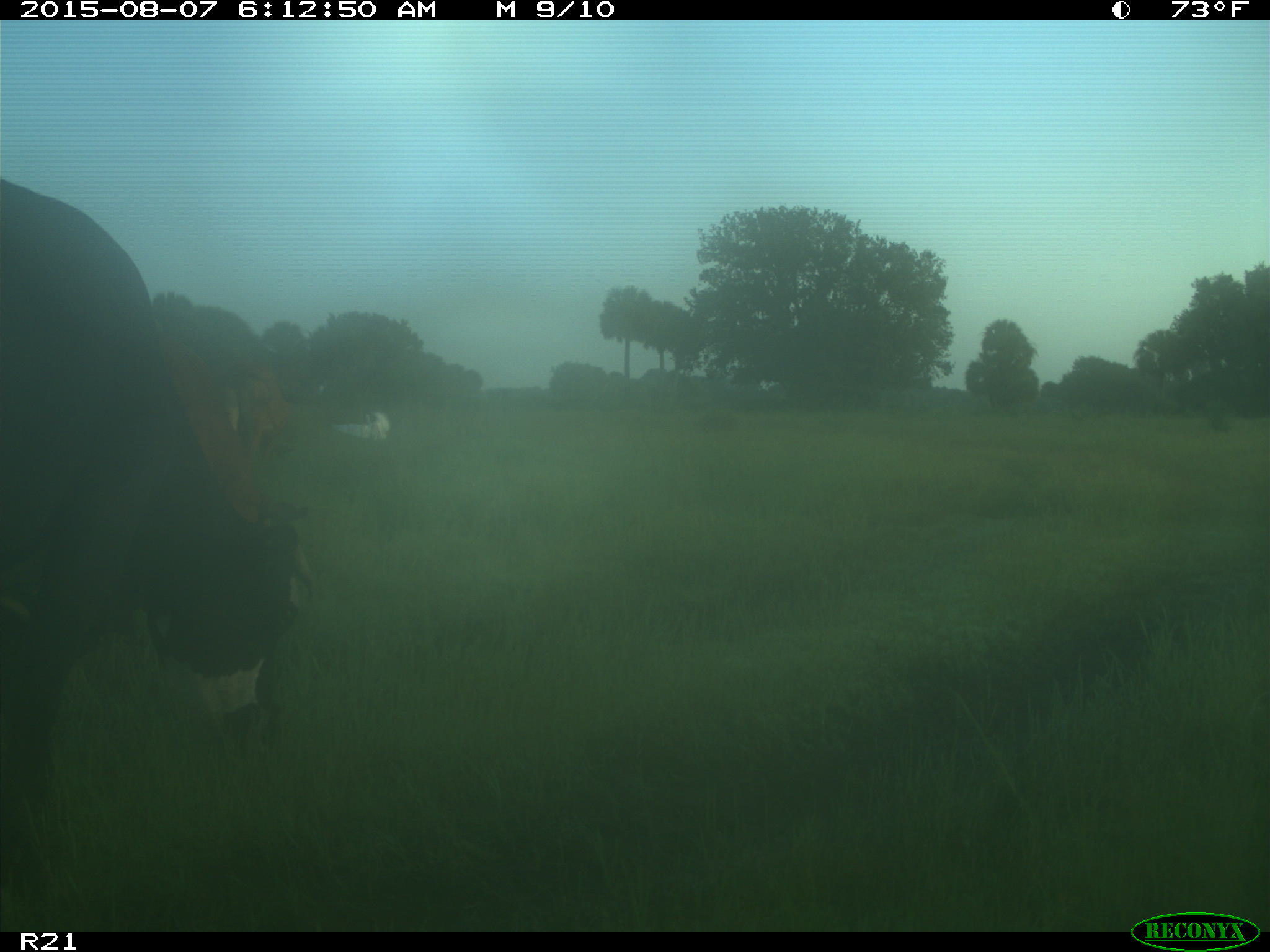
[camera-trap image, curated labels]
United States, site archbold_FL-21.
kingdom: Animalia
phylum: Chordata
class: Mammalia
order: Artiodactyla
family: Bovidae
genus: Bos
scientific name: Bos taurus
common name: domestic cow